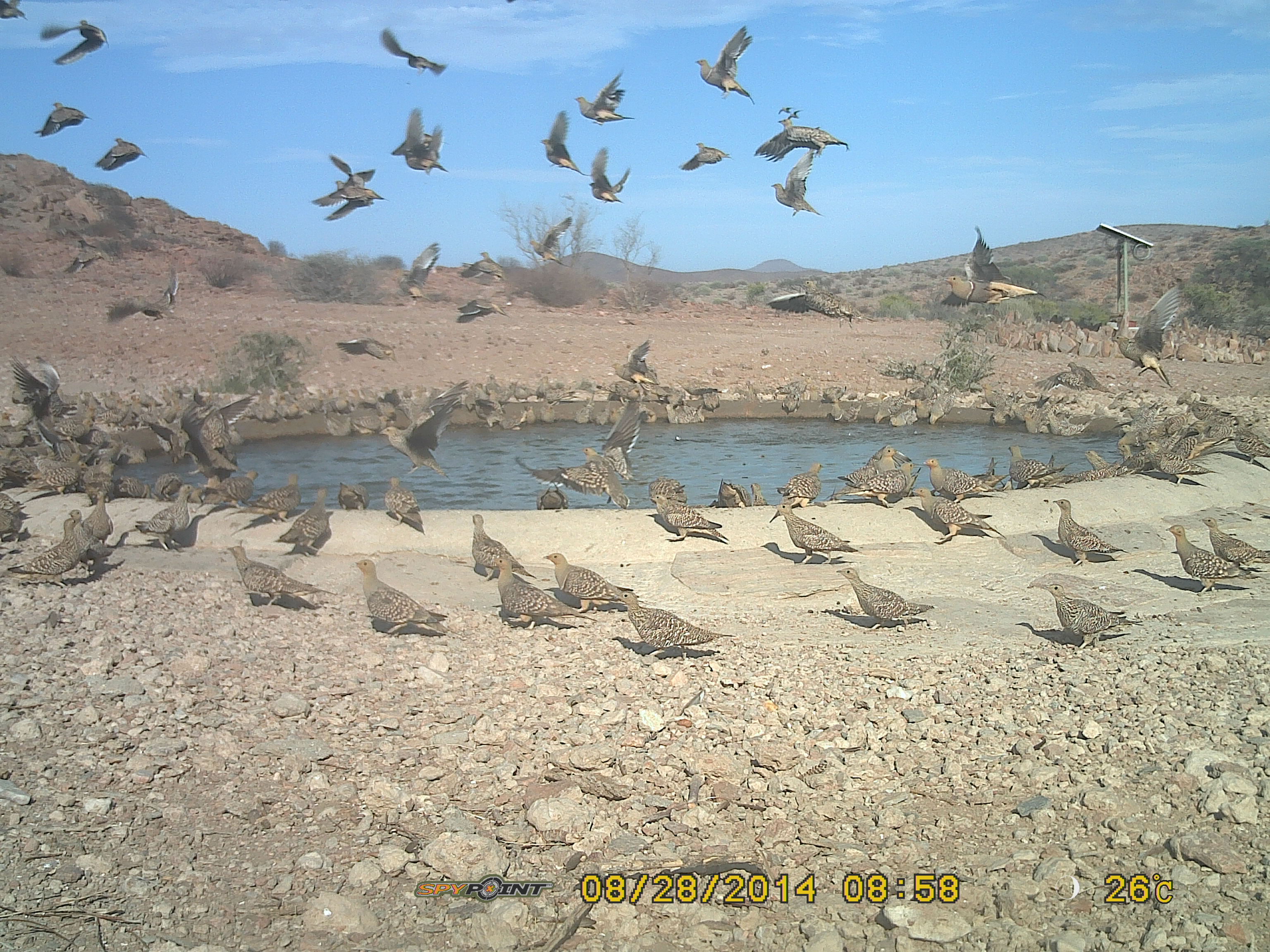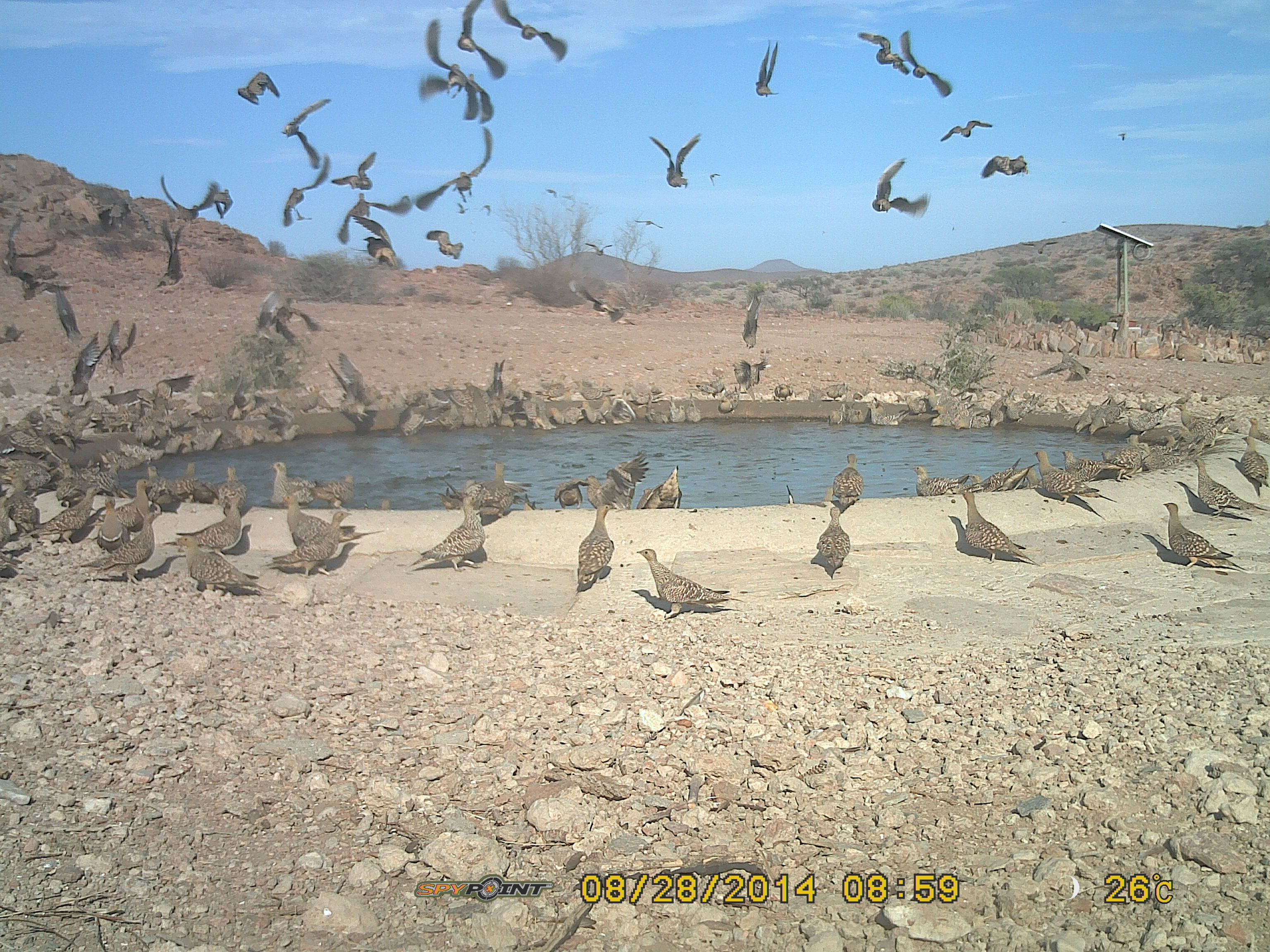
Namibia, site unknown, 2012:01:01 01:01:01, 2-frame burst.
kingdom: Animalia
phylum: Chordata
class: Aves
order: Pterocliformes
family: Pteroclidae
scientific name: Pteroclidae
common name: sandgrouse